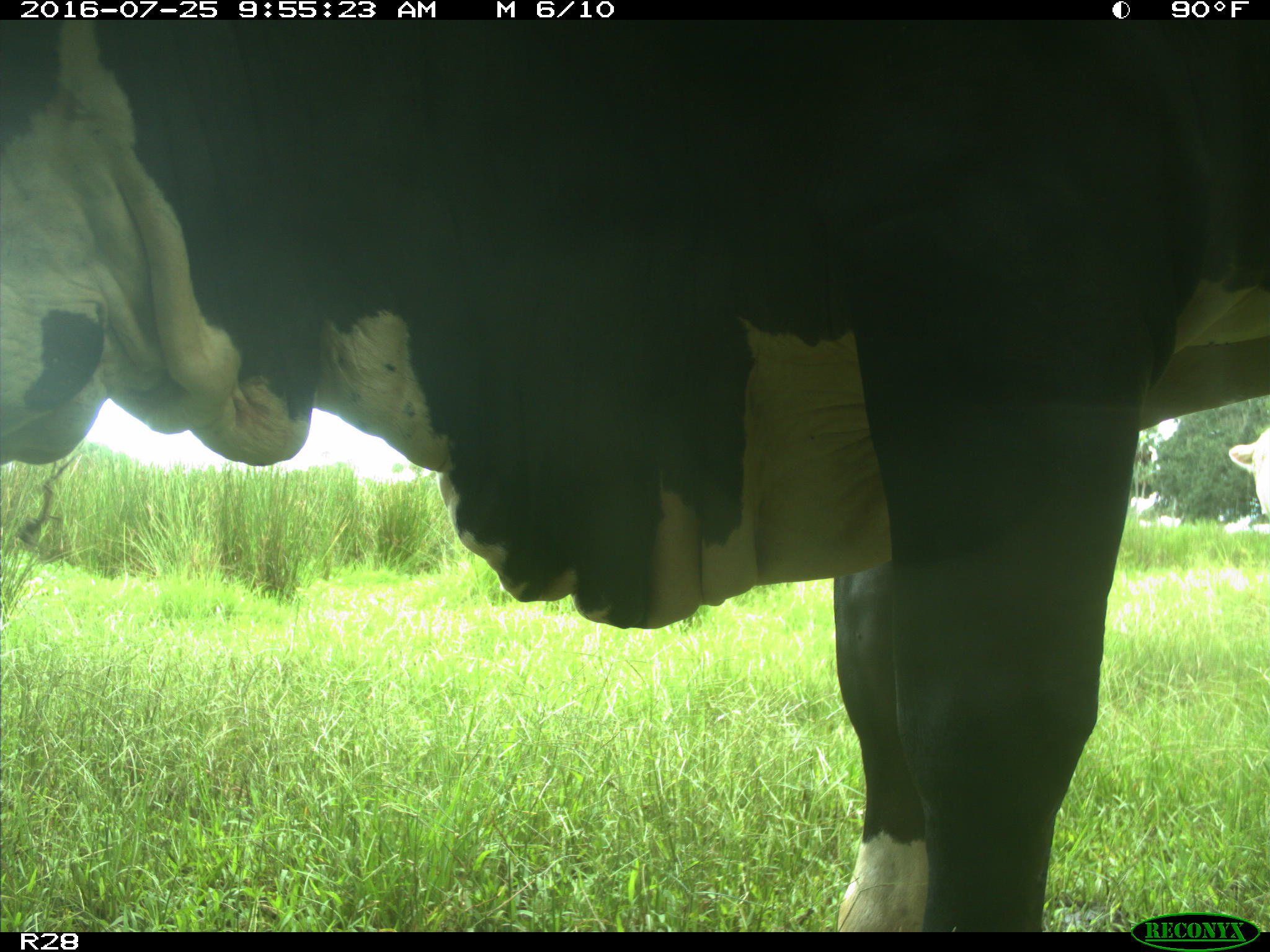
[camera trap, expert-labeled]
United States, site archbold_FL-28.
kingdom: Animalia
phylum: Chordata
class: Mammalia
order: Artiodactyla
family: Bovidae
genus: Bos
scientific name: Bos taurus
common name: domestic cow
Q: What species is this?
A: Bos taurus (domestic cow).